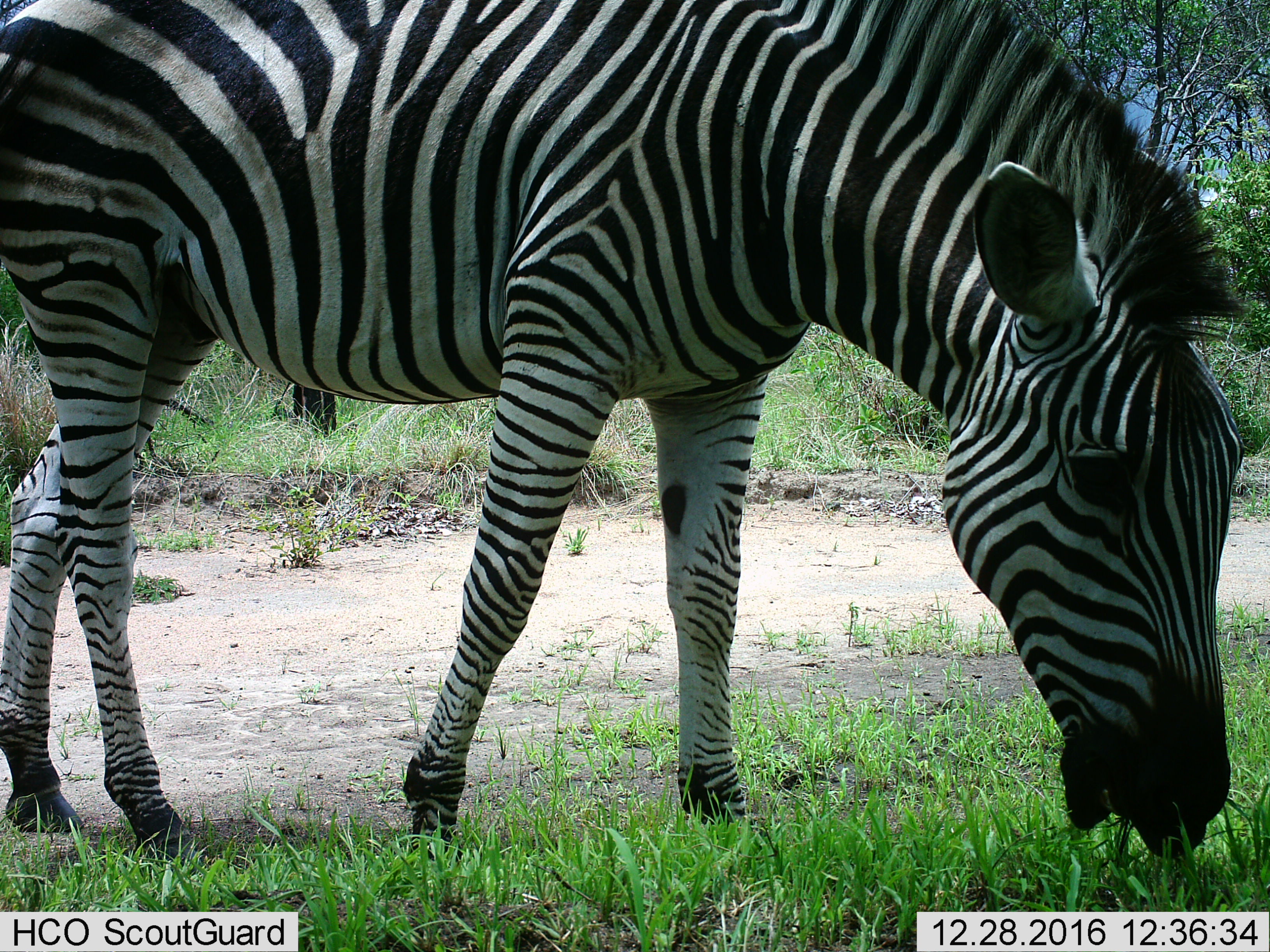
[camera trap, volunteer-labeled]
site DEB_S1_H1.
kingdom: Animalia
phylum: Chordata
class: Mammalia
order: Perissodactyla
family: Equidae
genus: Equus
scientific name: Equus quagga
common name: plains zebra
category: zebraplains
Zebraplains (plains zebra) (Equus quagga), count 1. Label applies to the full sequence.